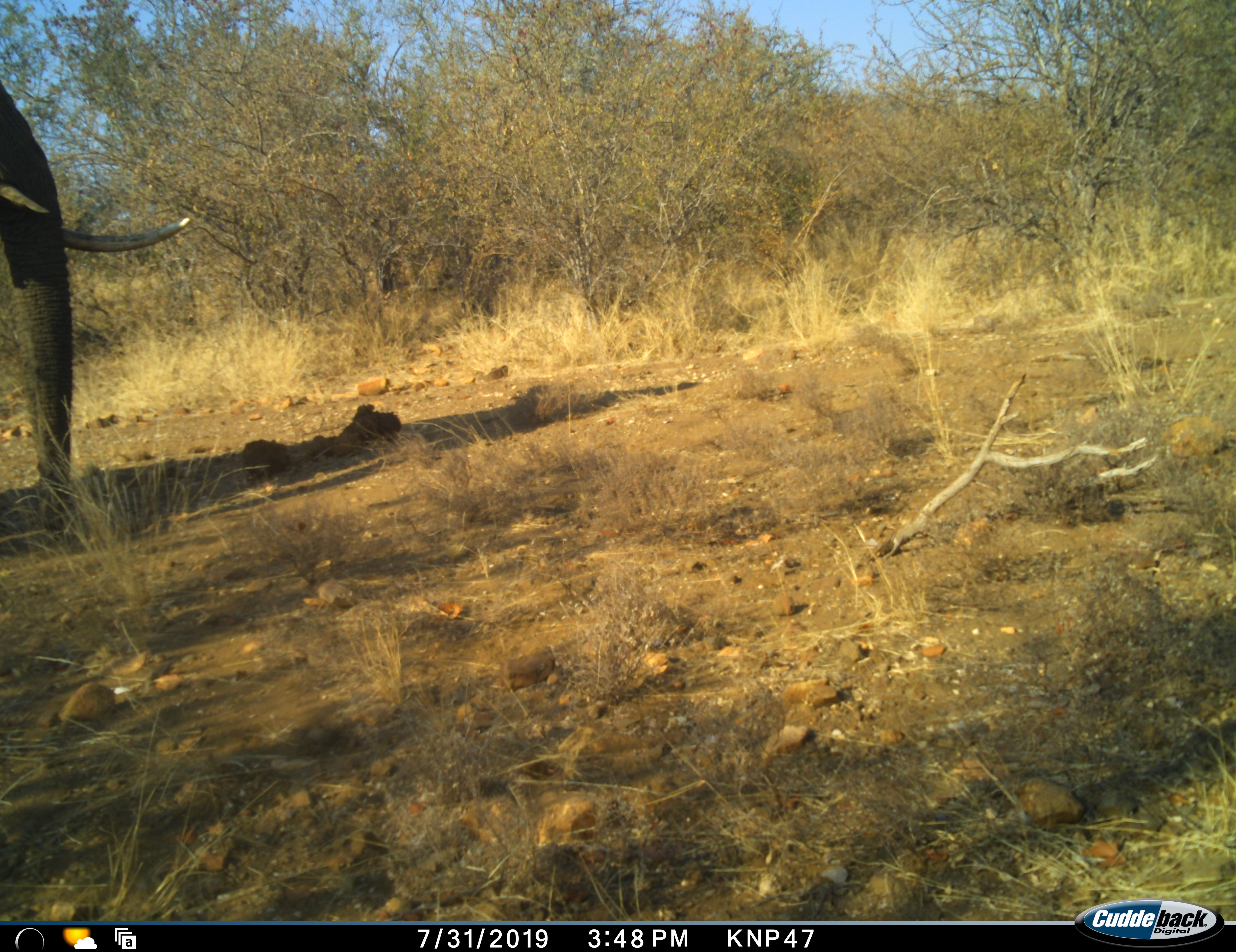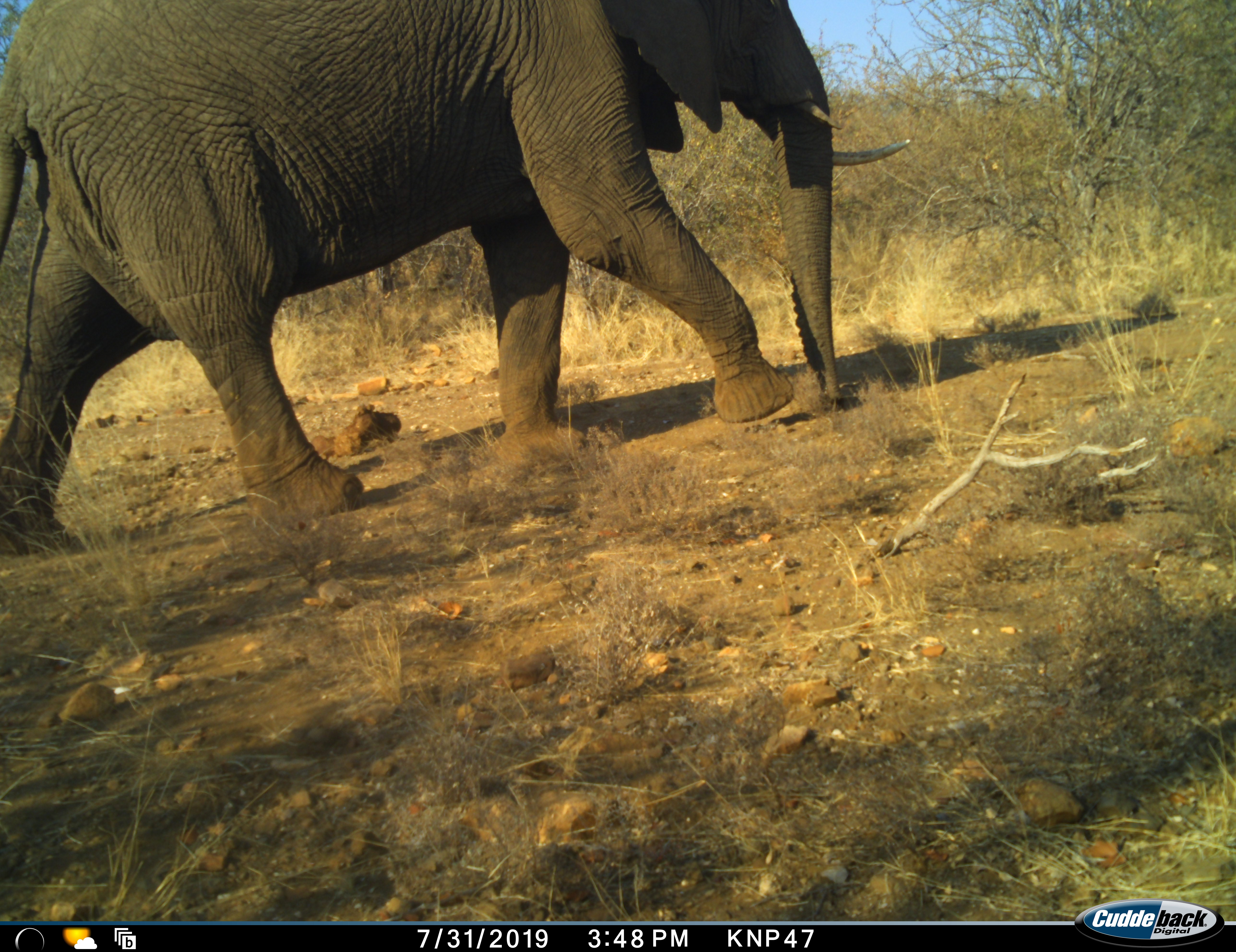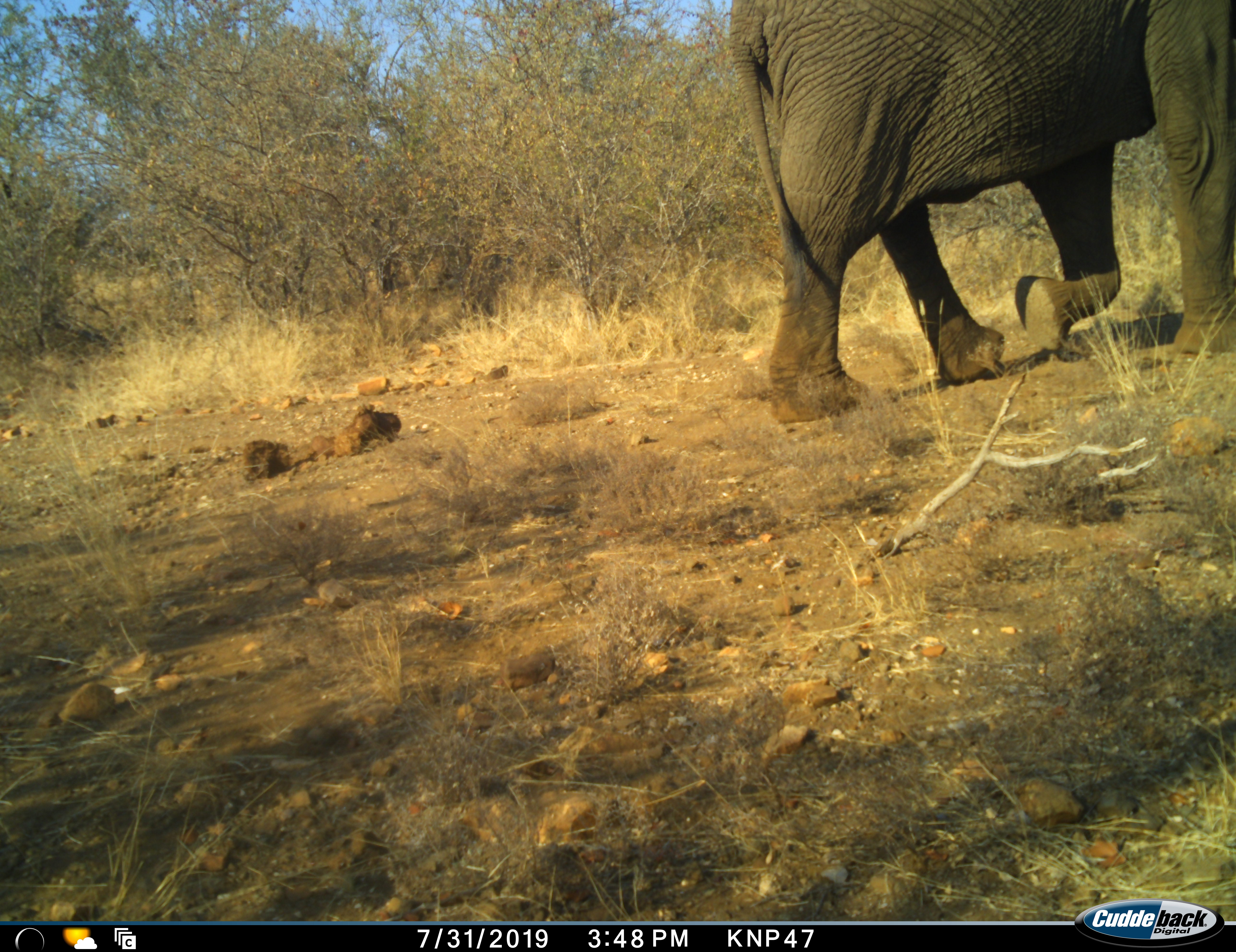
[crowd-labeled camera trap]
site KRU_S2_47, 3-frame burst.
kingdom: Animalia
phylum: Chordata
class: Mammalia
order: Proboscidea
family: Elephantidae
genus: Loxodonta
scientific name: Loxodonta africana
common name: african bush elephant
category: elephant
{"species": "elephant (african bush elephant) (Loxodonta africana)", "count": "1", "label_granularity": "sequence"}